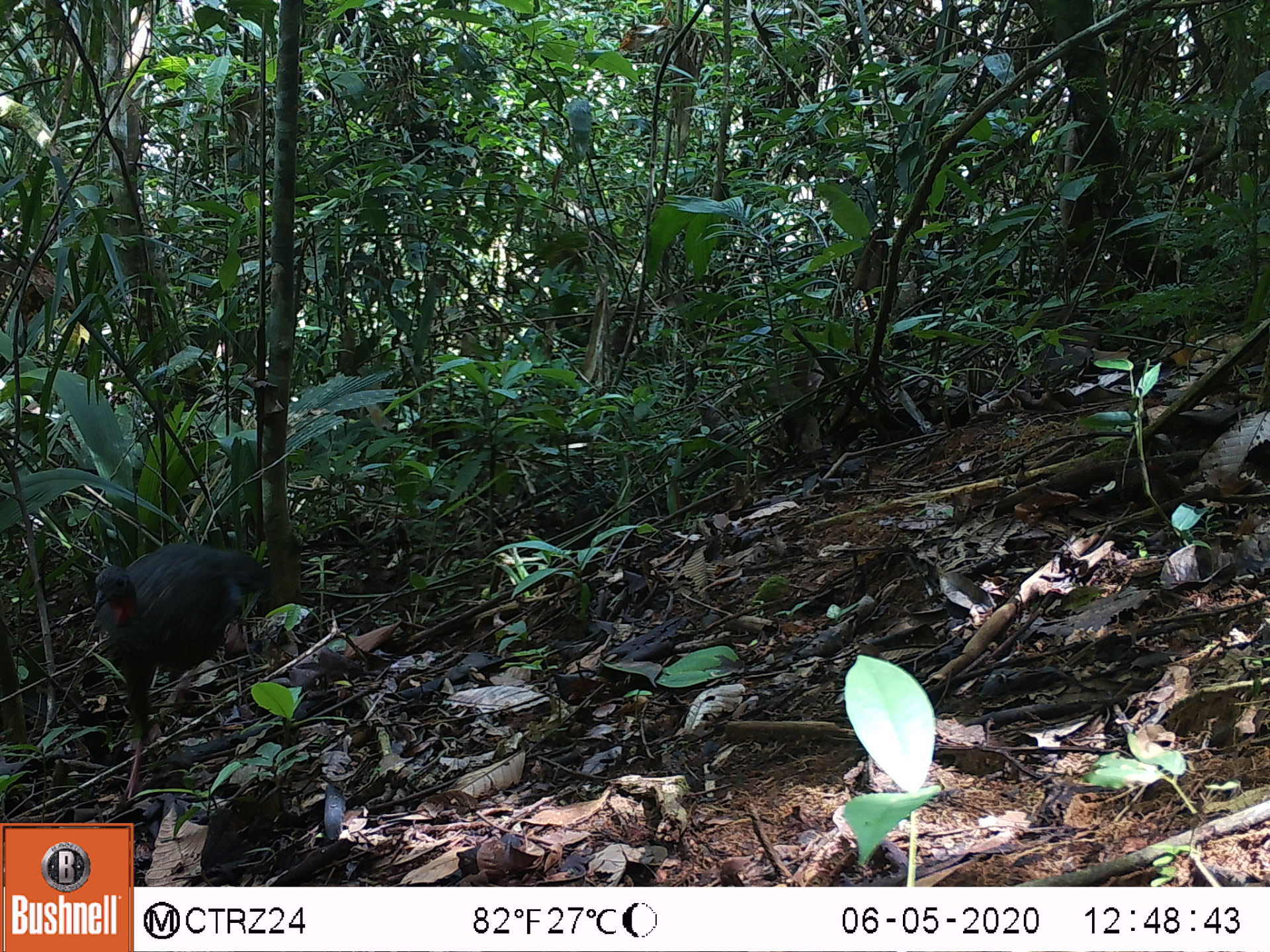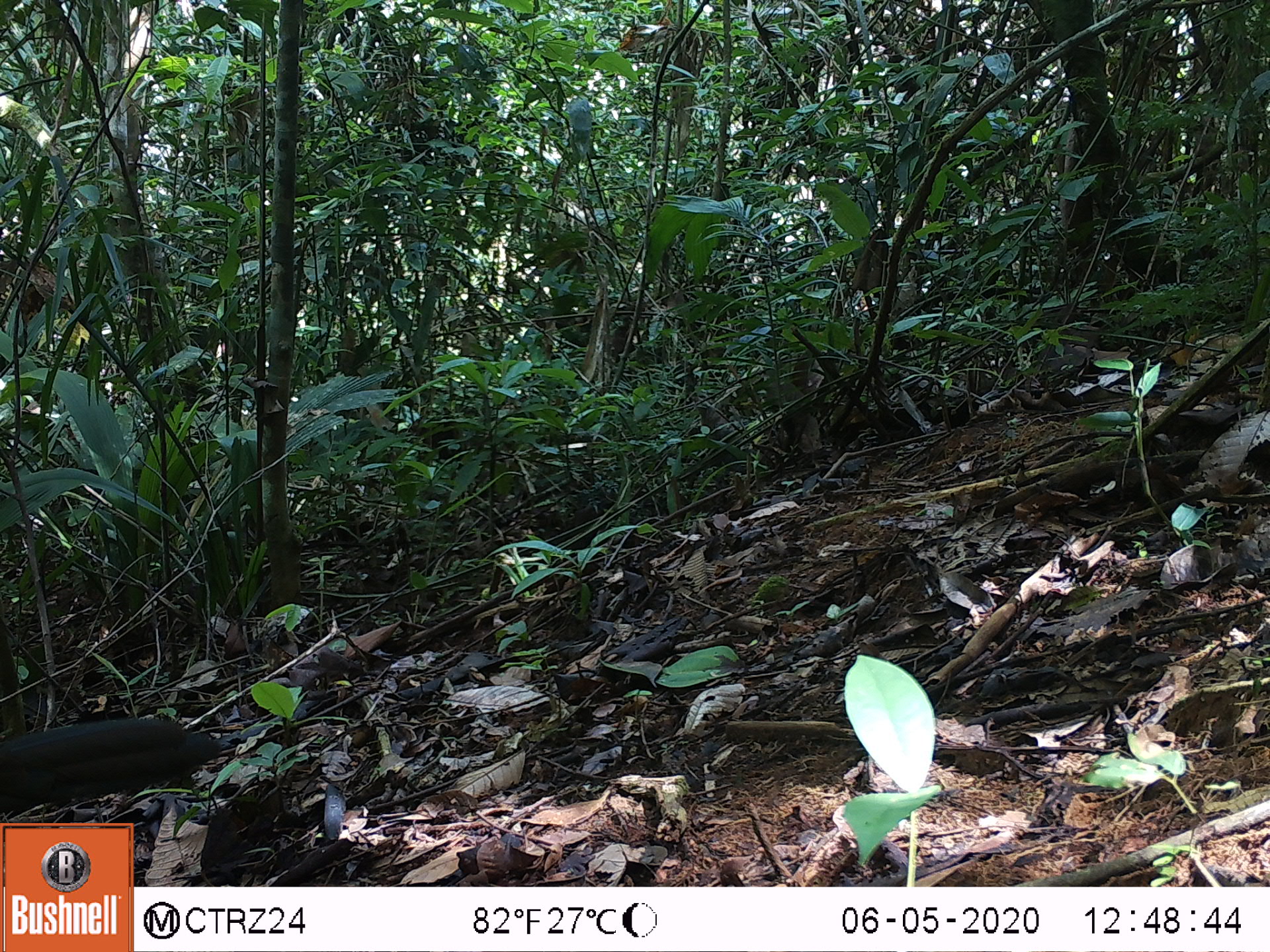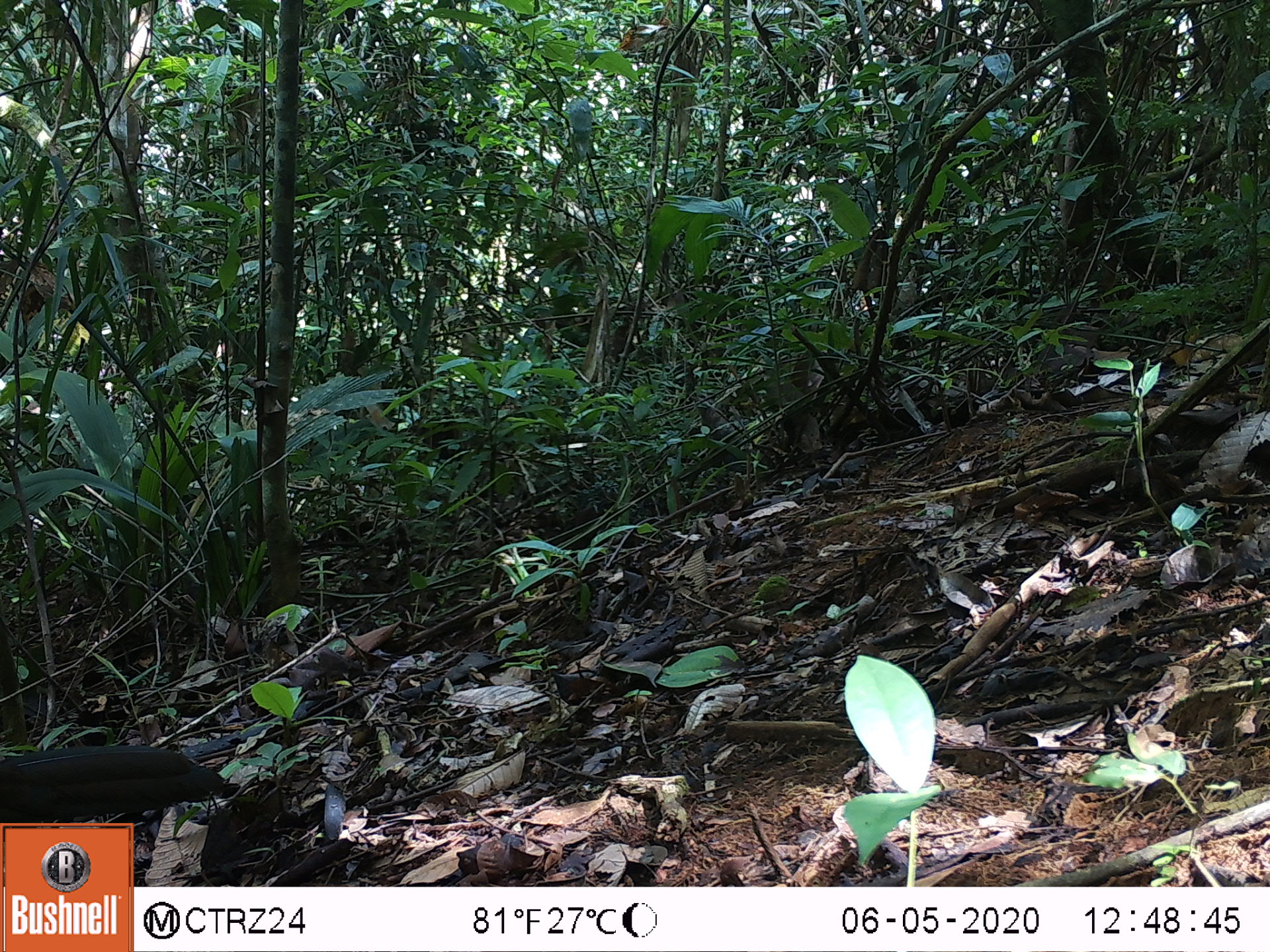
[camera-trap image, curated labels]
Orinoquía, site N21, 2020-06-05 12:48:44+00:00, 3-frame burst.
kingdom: Animalia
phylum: Chordata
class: Aves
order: Galliformes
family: Cracidae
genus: Penelope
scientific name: Penelope jacquacu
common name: spix's guan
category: spixs guan